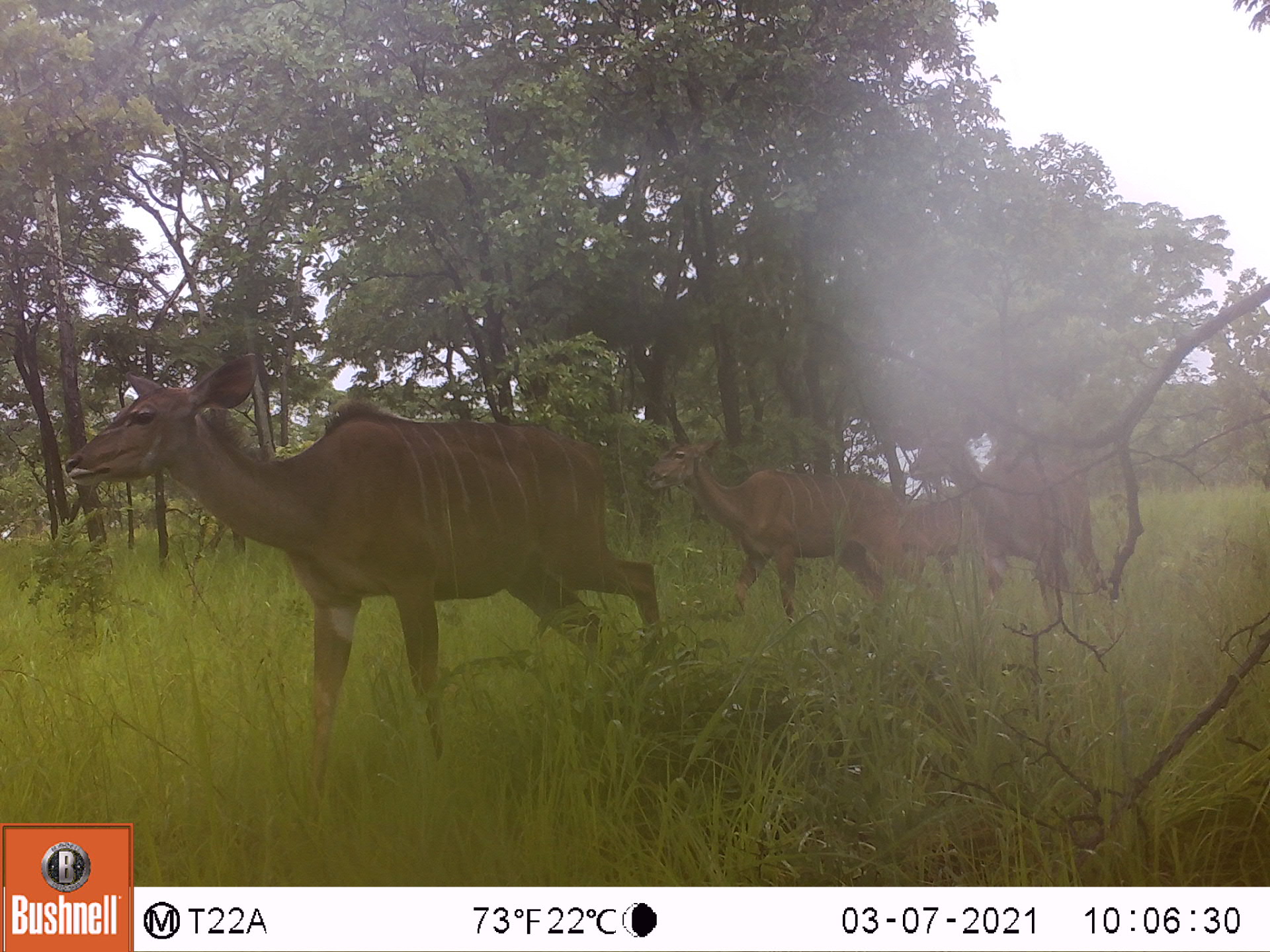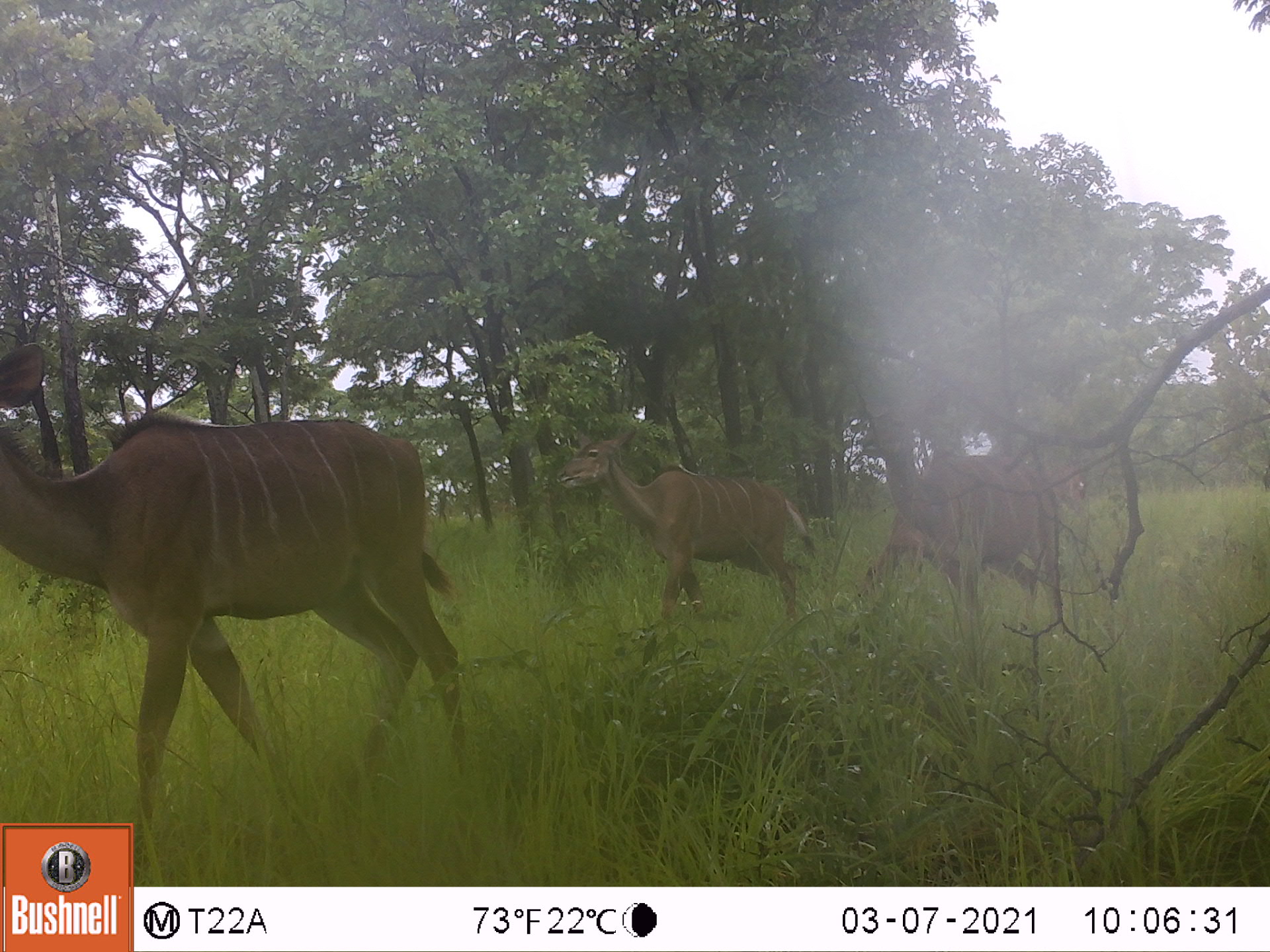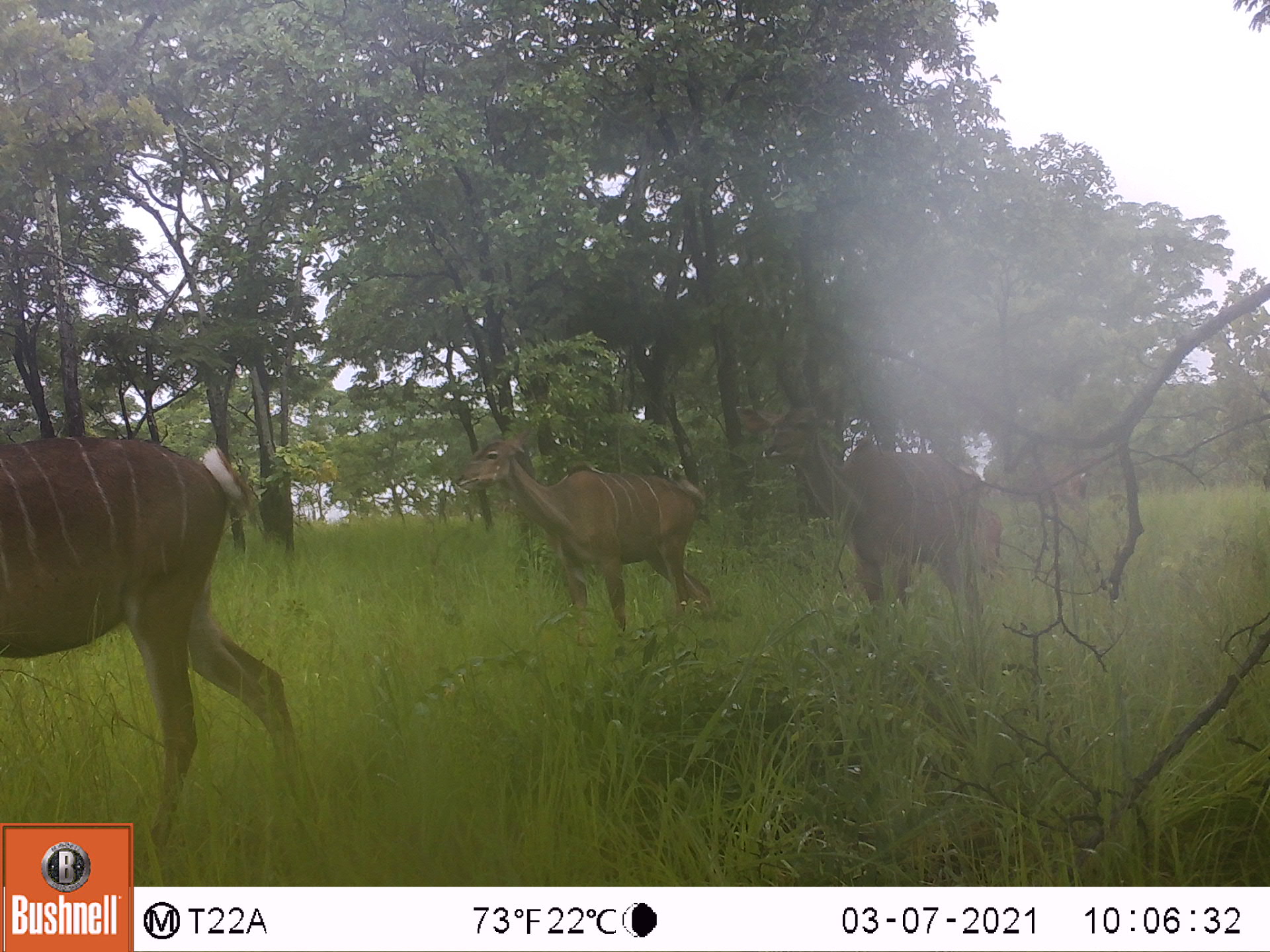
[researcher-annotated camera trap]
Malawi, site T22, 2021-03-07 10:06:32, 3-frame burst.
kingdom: Animalia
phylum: Chordata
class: Mammalia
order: Artiodactyla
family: Bovidae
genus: Tragelaphus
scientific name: Tragelaphus strepsiceros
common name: greater kudu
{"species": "greater kudu (Tragelaphus strepsiceros)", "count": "3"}